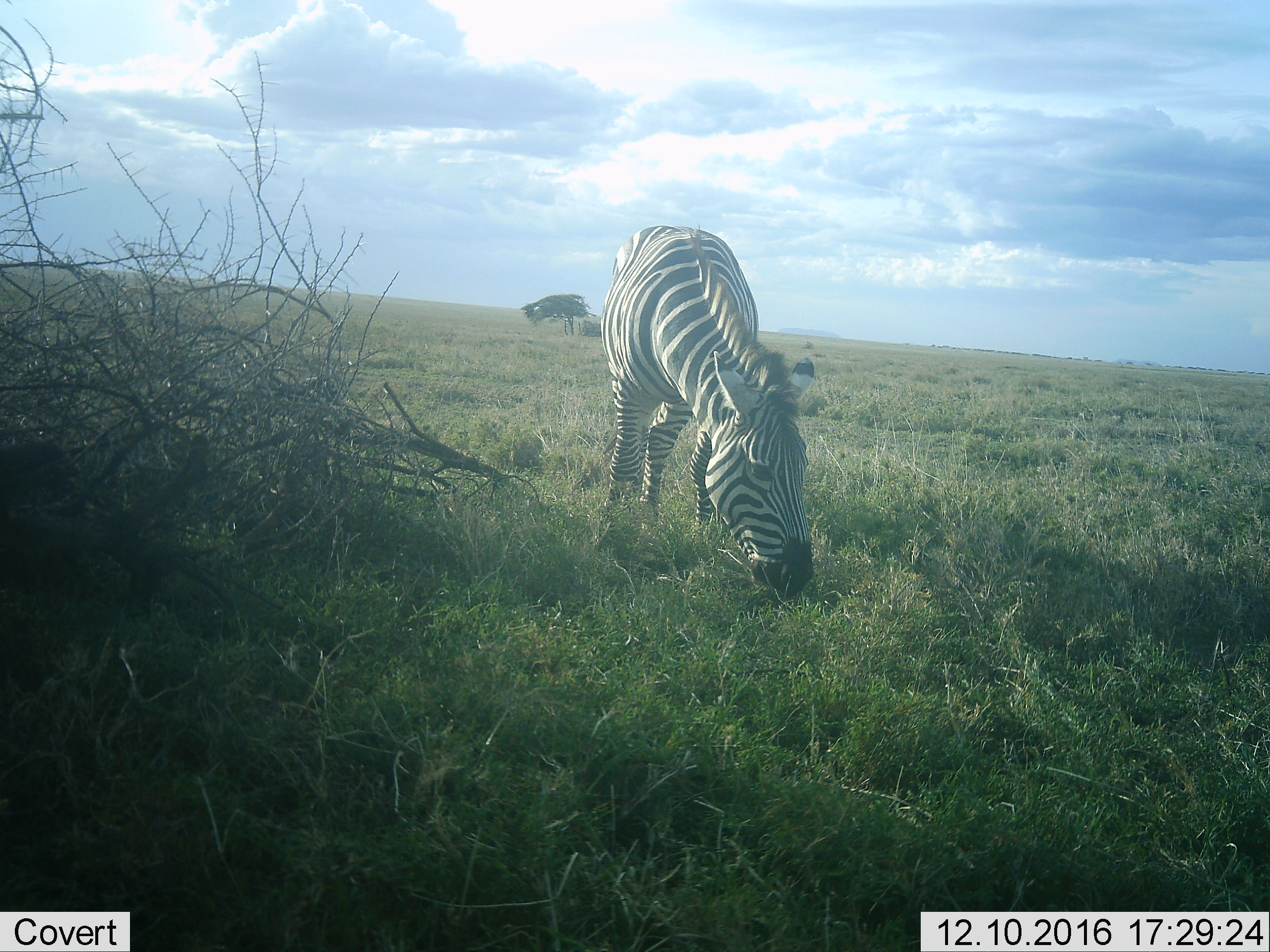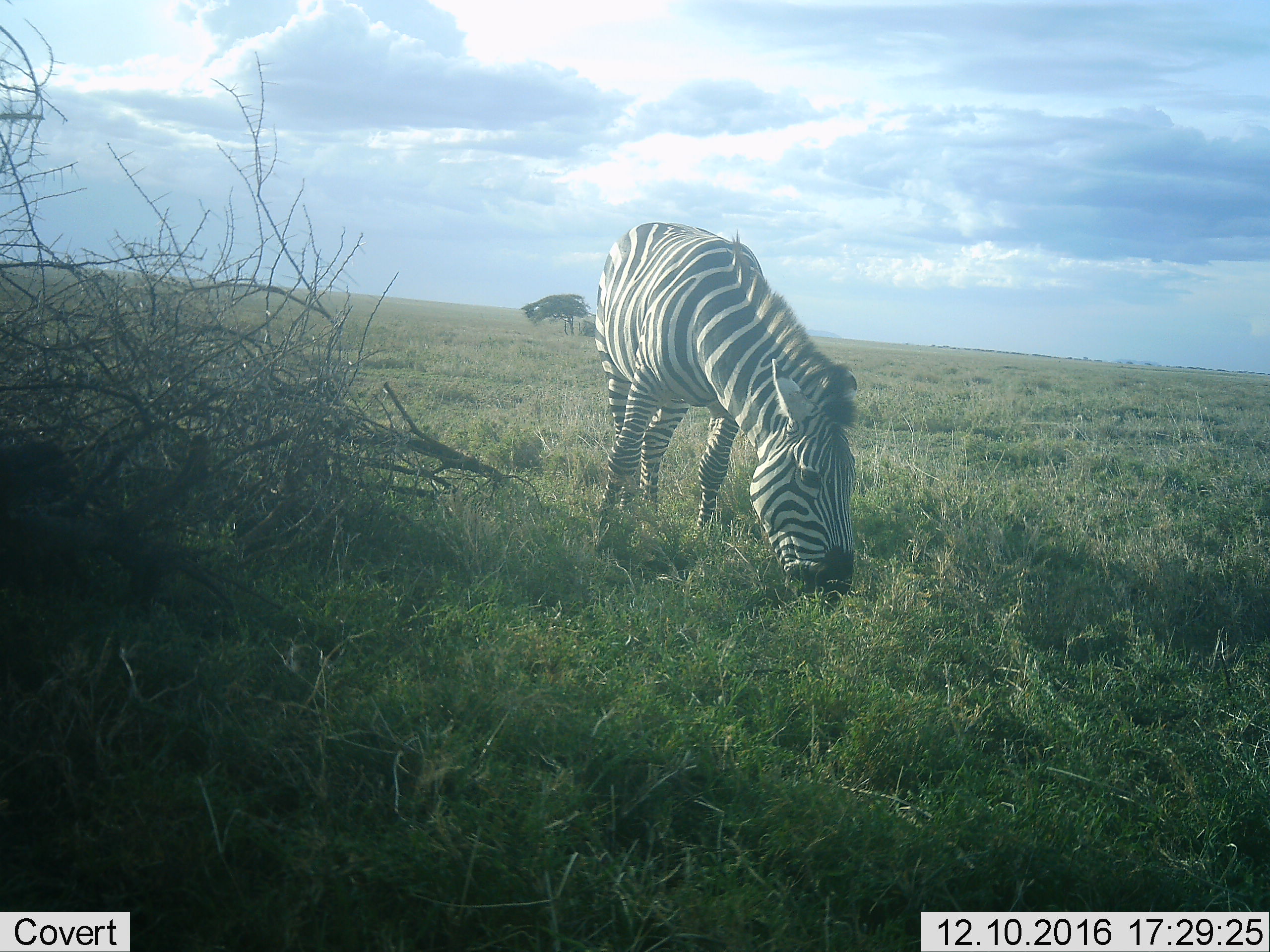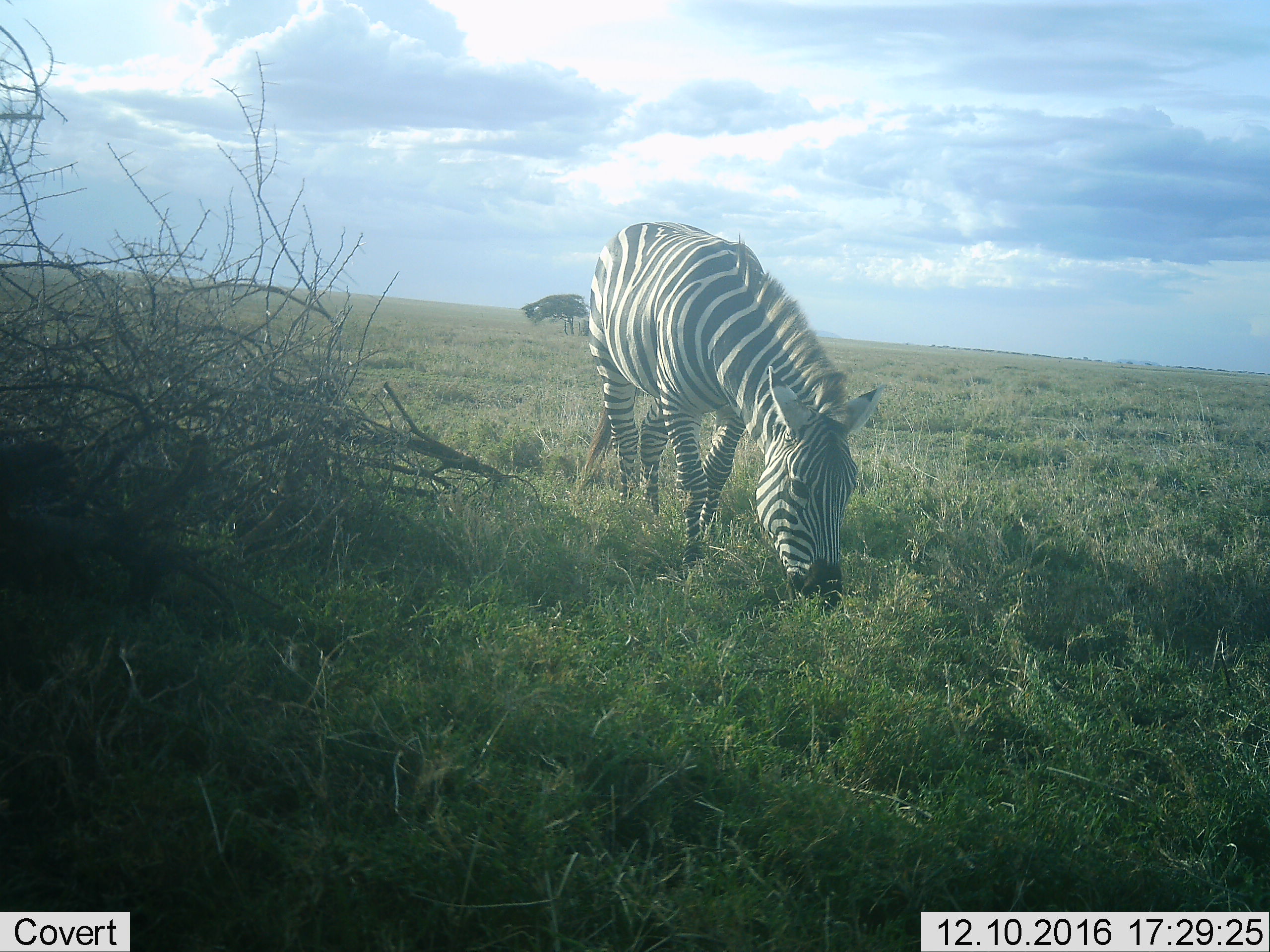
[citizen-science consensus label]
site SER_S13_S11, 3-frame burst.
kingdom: Animalia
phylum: Chordata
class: Mammalia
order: Perissodactyla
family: Equidae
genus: Equus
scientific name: Equus quagga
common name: plains zebra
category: zebraplains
Zebraplains (plains zebra) (Equus quagga), count 1. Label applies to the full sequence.